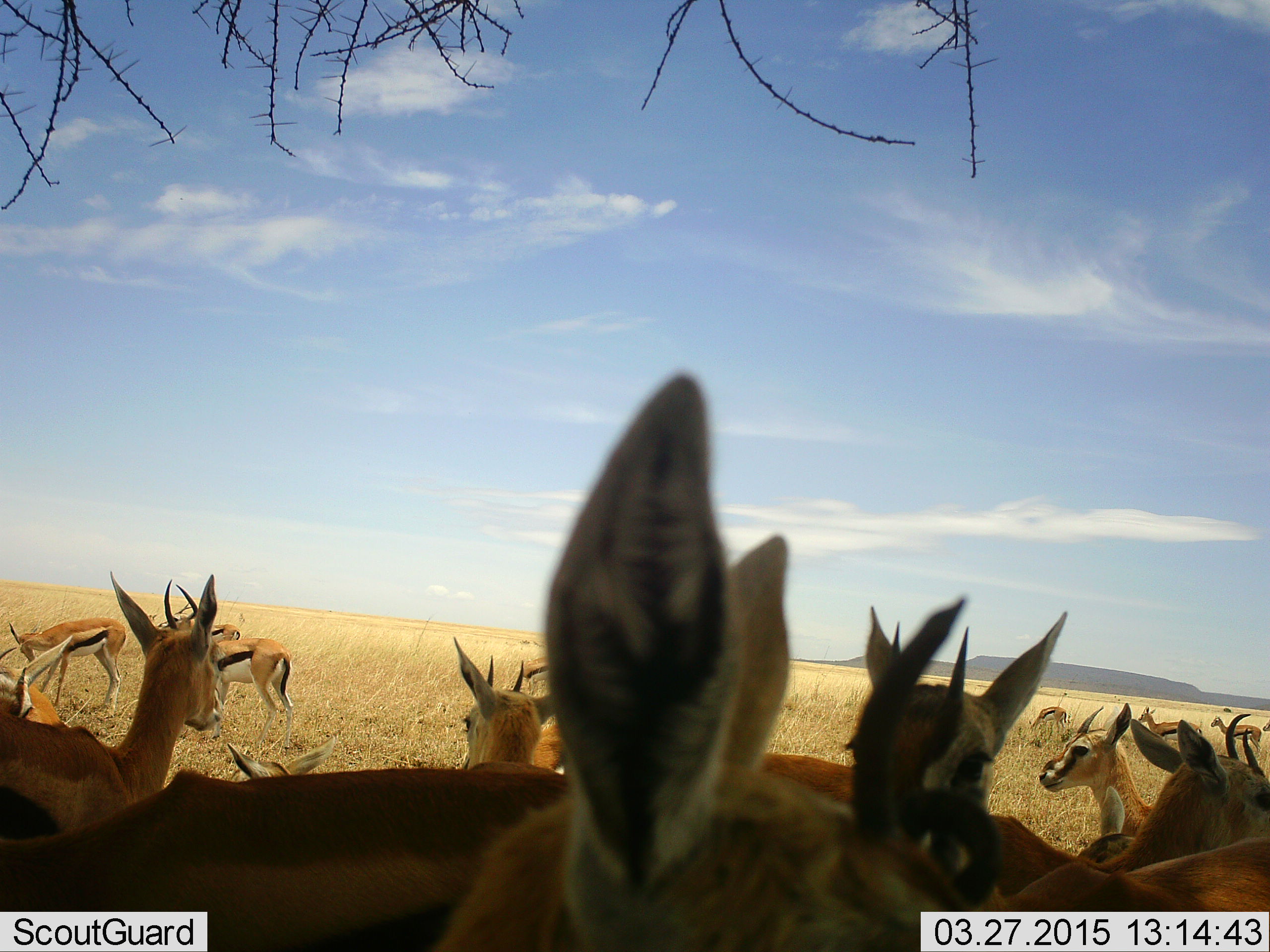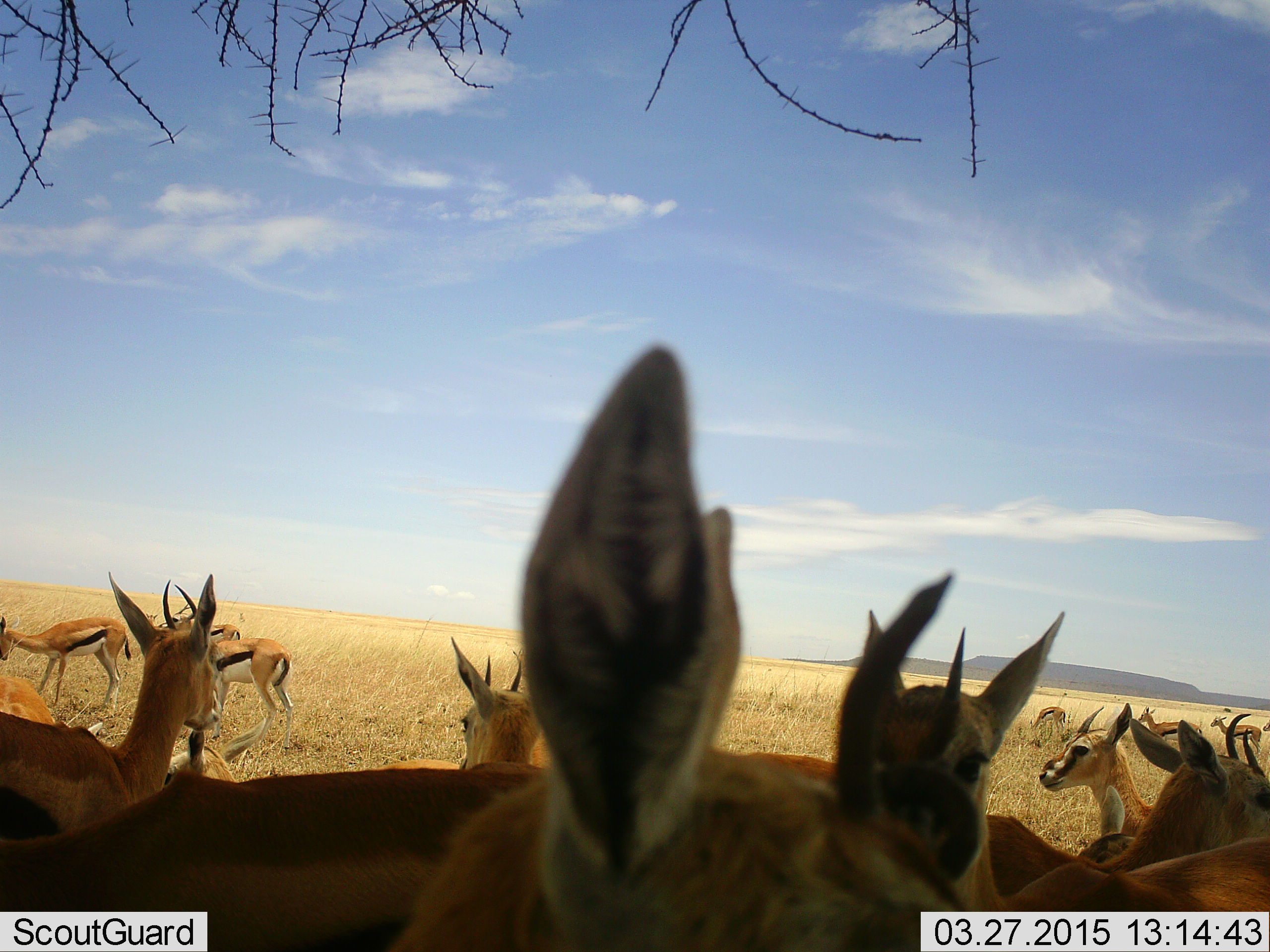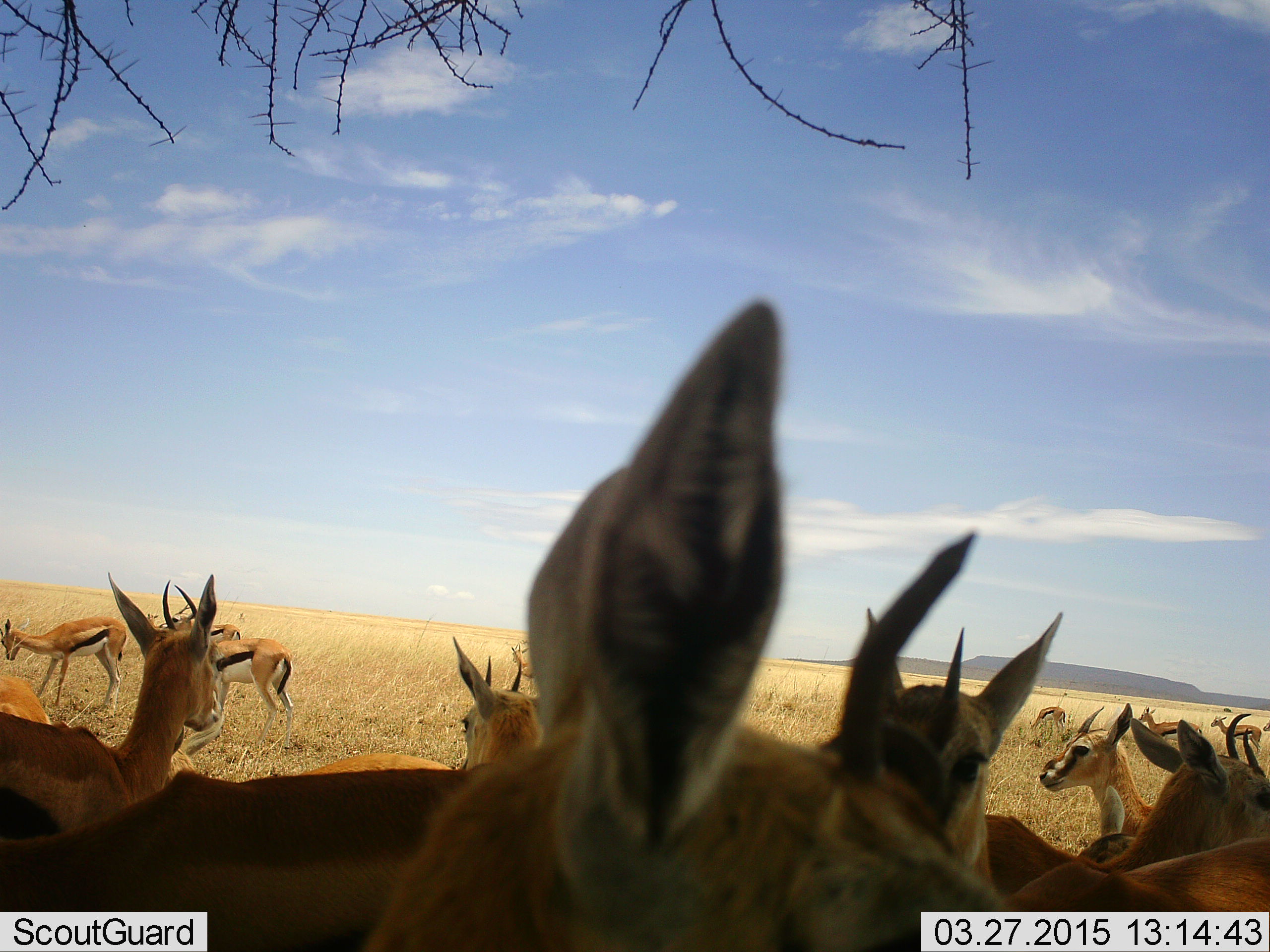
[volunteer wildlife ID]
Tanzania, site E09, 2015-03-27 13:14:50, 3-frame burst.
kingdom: Animalia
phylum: Chordata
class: Mammalia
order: Artiodactyla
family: Bovidae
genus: Eudorcas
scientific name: Eudorcas thomsonii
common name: thomson's gazelle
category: gazellethomsons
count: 11-50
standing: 90%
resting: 10%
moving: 20%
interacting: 0%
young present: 0%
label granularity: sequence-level